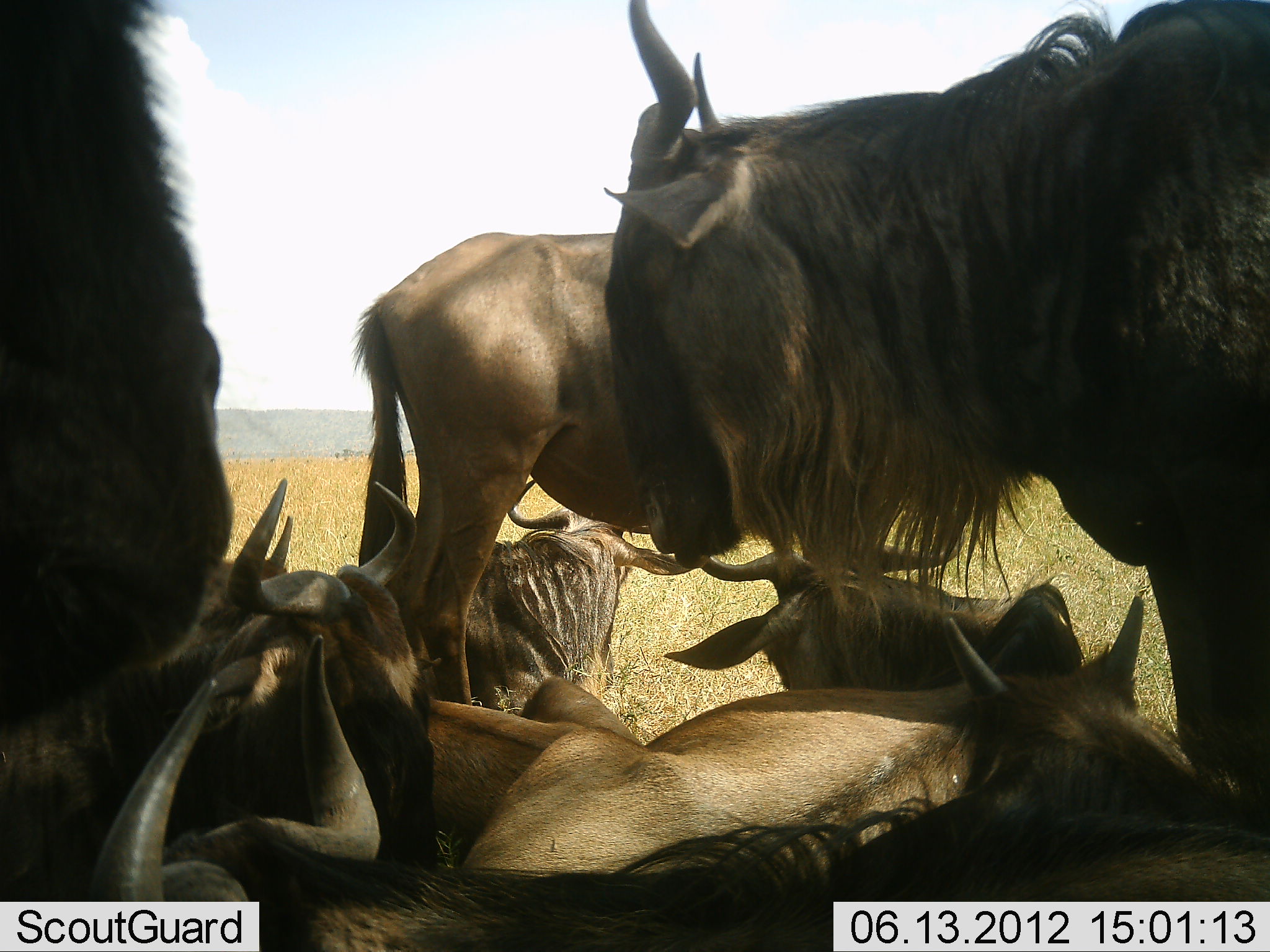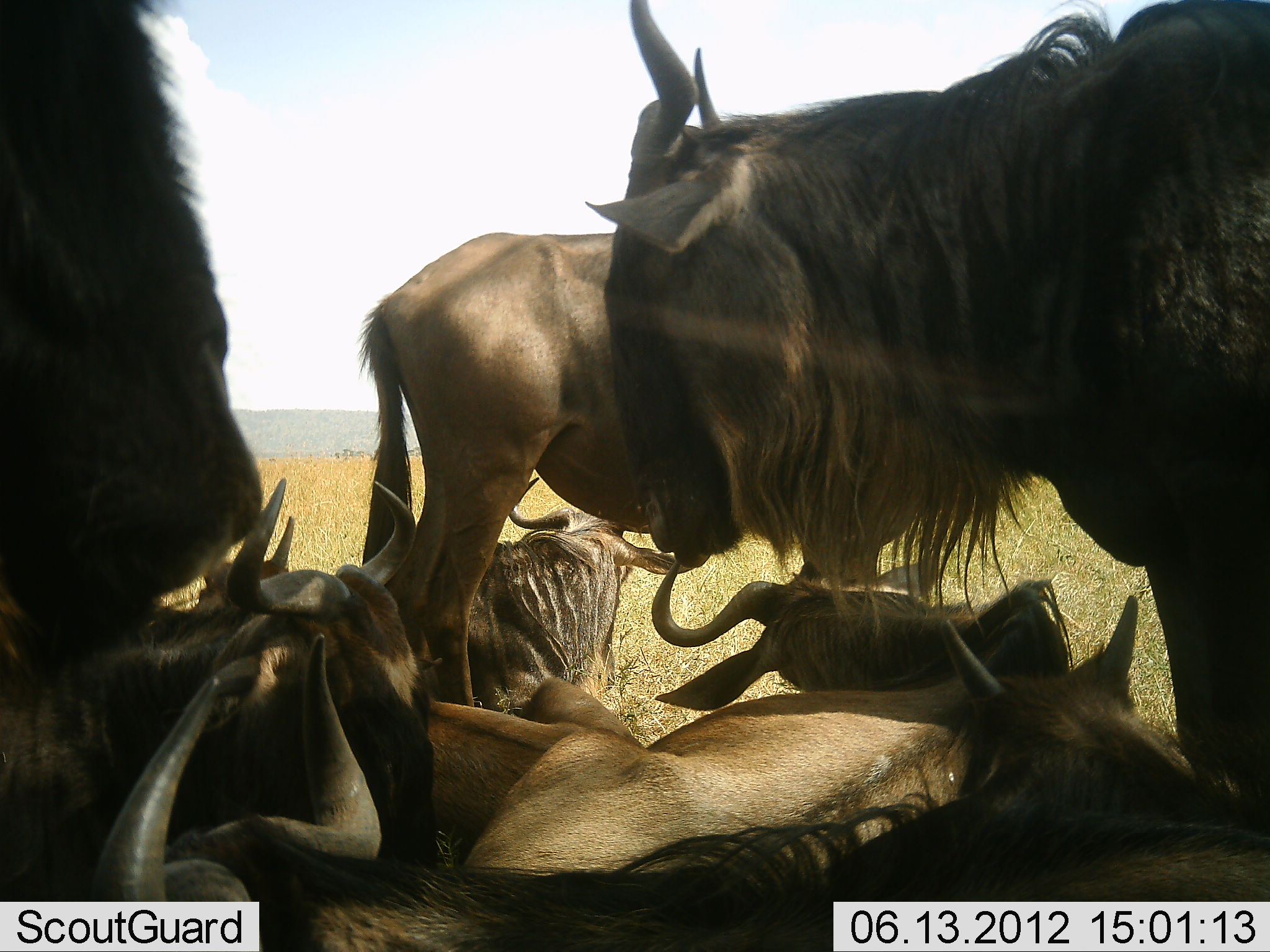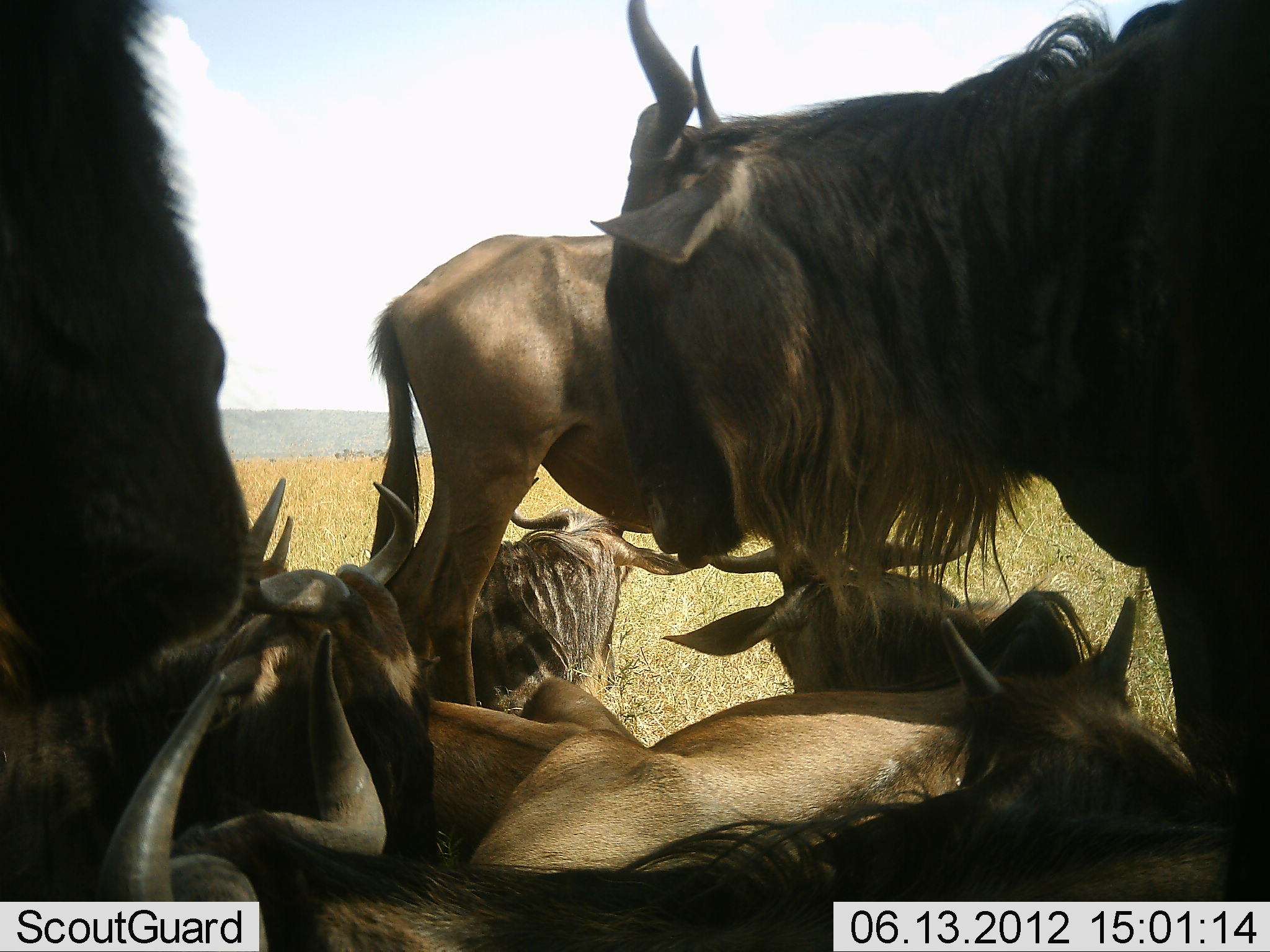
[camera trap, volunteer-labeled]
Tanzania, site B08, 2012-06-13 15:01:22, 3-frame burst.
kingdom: Animalia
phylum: Chordata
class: Mammalia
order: Artiodactyla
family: Bovidae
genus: Connochaetes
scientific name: Connochaetes taurinus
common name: blue wildebeest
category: wildebeest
Wildebeest (blue wildebeest) (Connochaetes taurinus), count 9. Behavior (volunteer vote fractions): standing 80%, resting 100%, moving 10%, interacting 0%. Young present (vote fraction): 20%. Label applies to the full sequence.